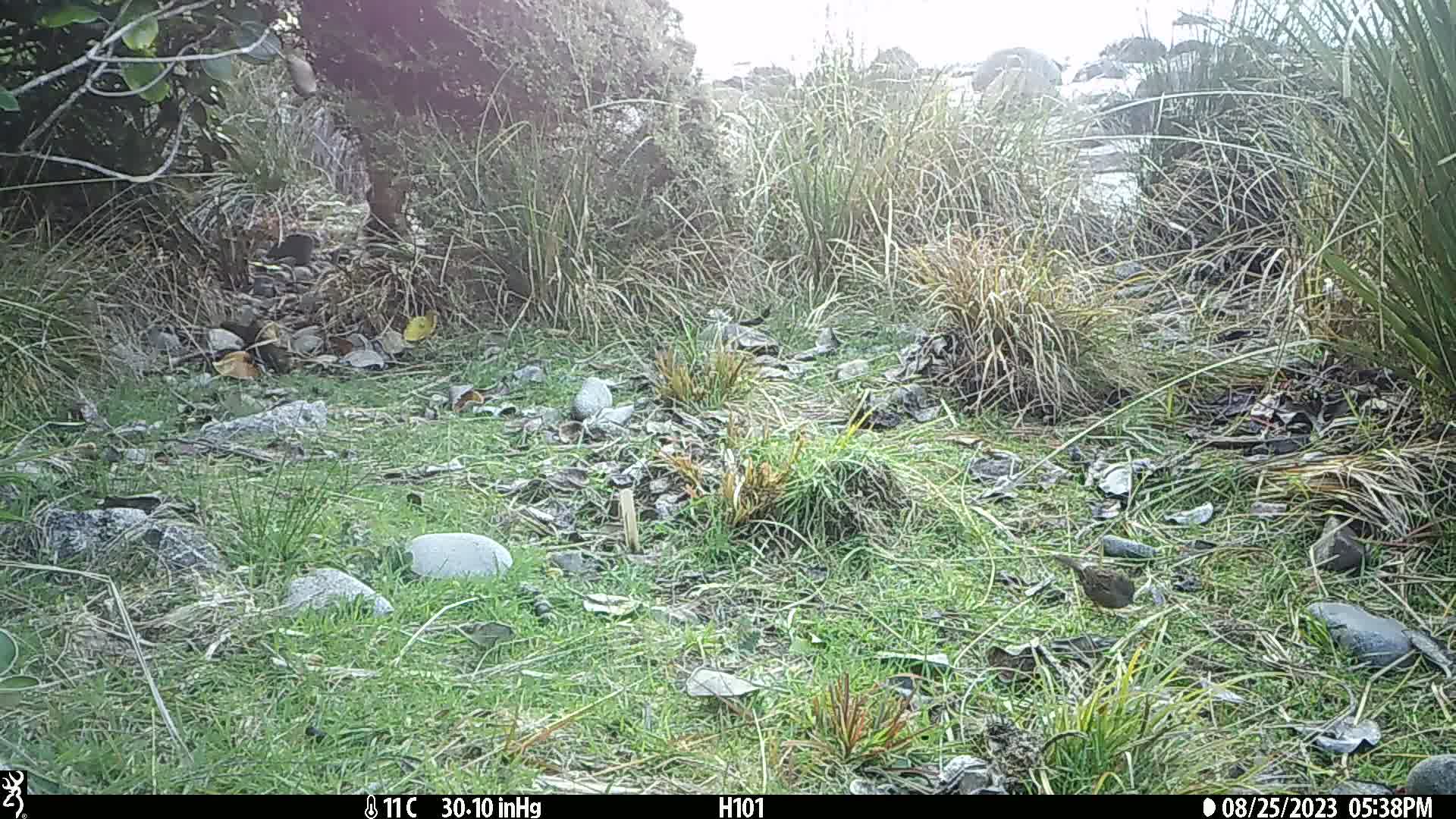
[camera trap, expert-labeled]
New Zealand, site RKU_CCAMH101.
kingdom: Animalia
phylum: Chordata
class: Aves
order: Passeriformes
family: Prunellidae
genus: Prunella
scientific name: Prunella modularis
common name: dunnock